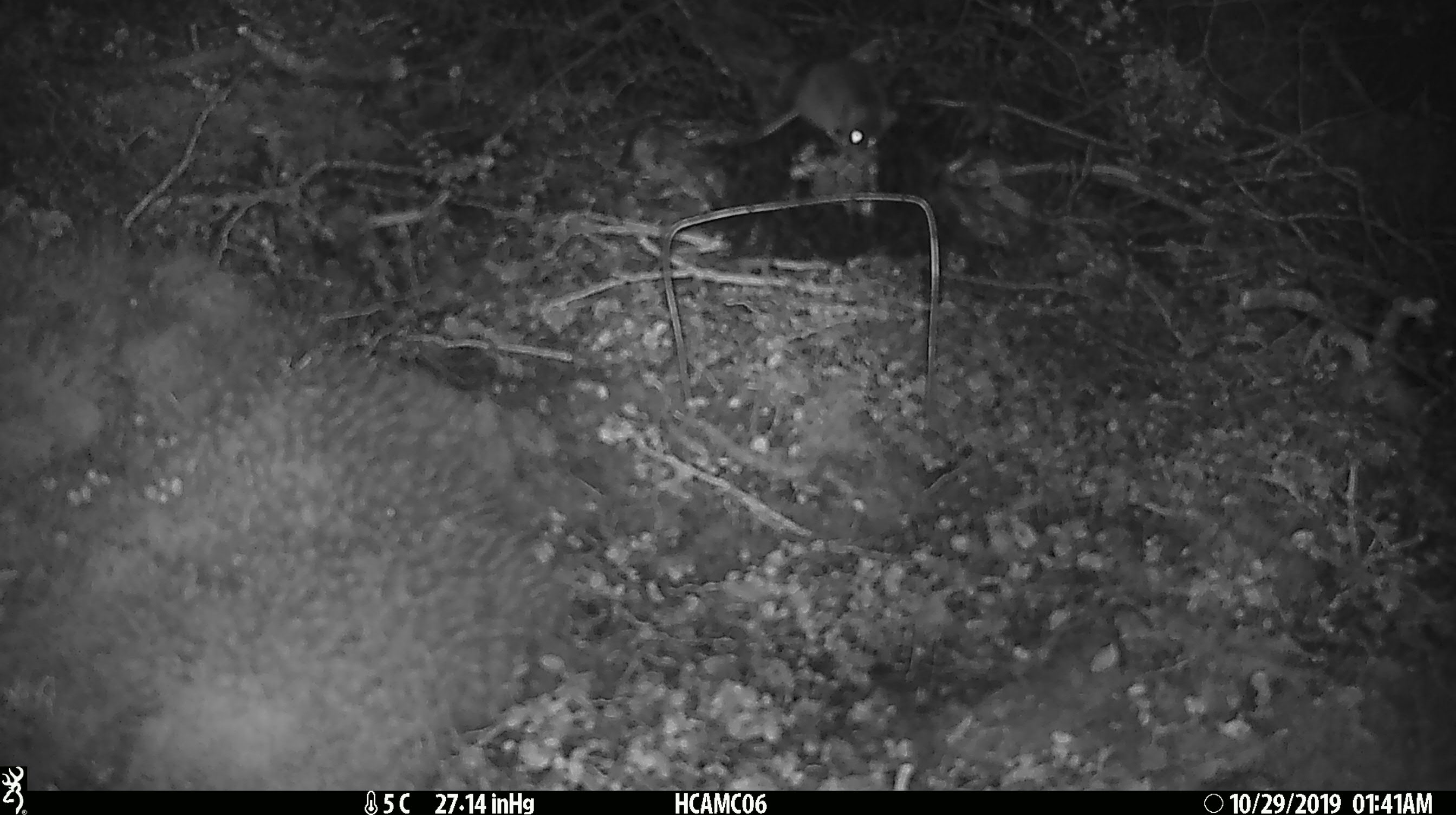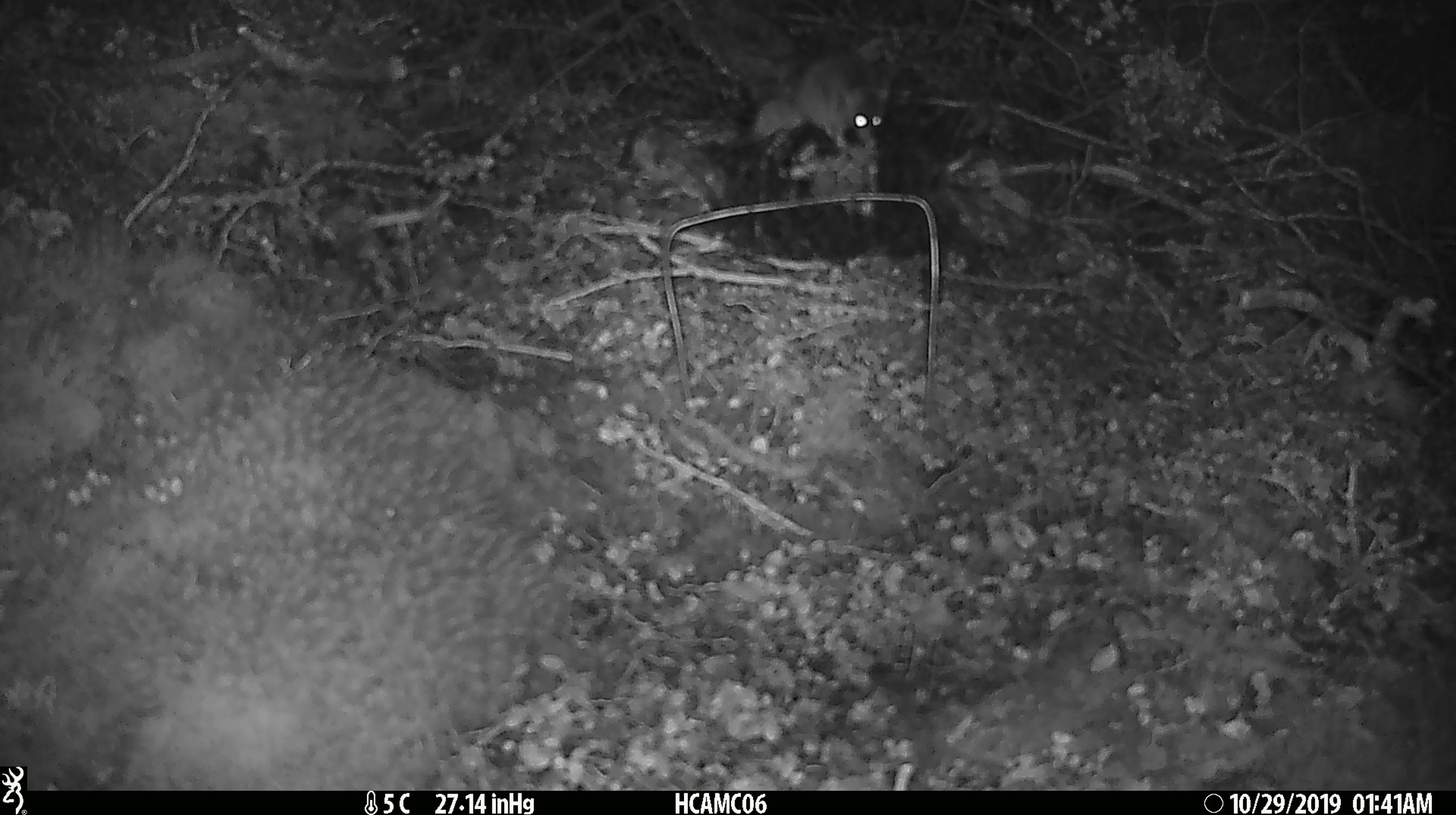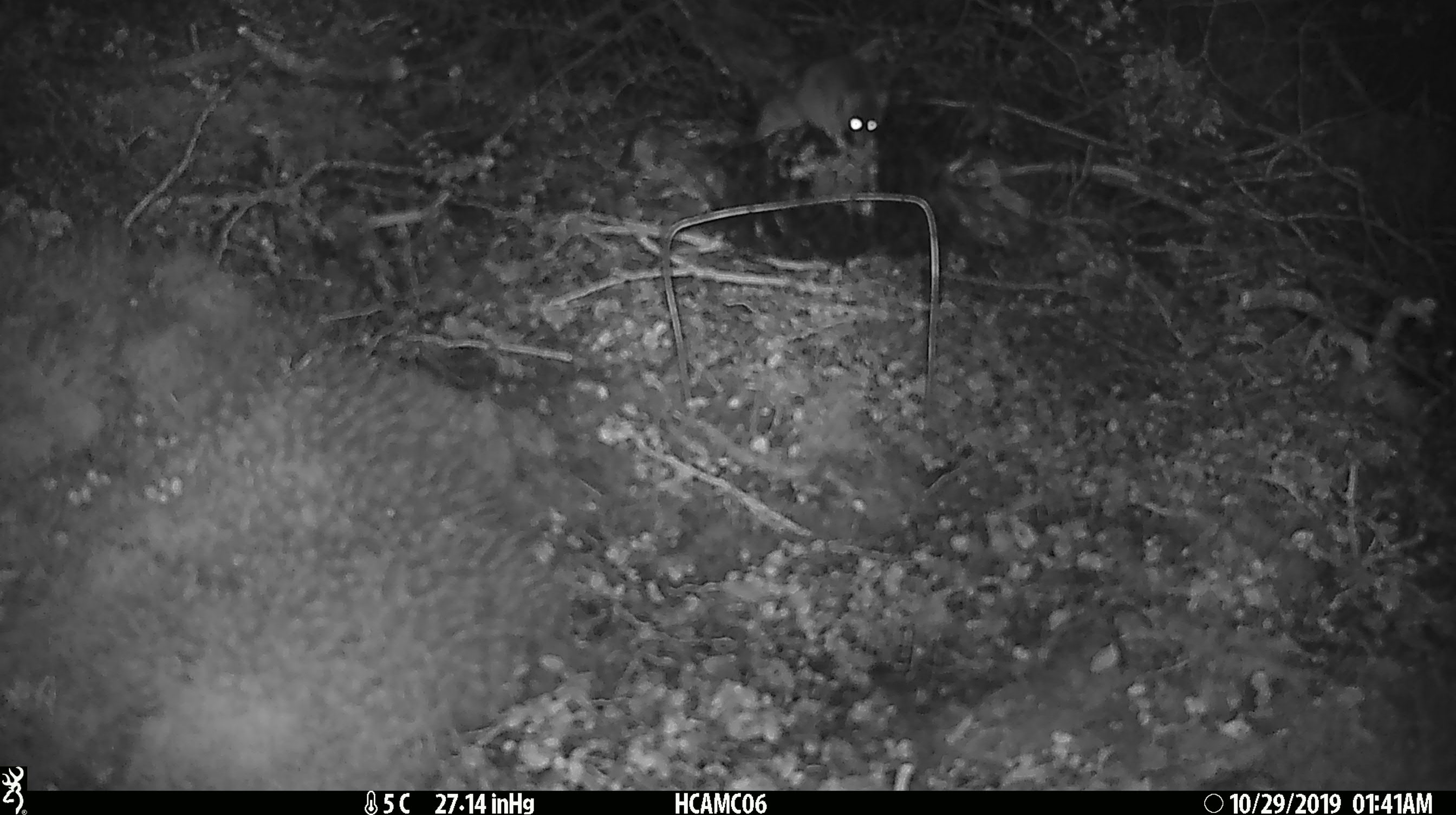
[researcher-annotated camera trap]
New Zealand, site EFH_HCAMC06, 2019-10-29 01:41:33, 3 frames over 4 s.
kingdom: Animalia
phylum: Chordata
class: Mammalia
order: Rodentia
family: Muridae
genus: Mus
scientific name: Mus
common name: mouse